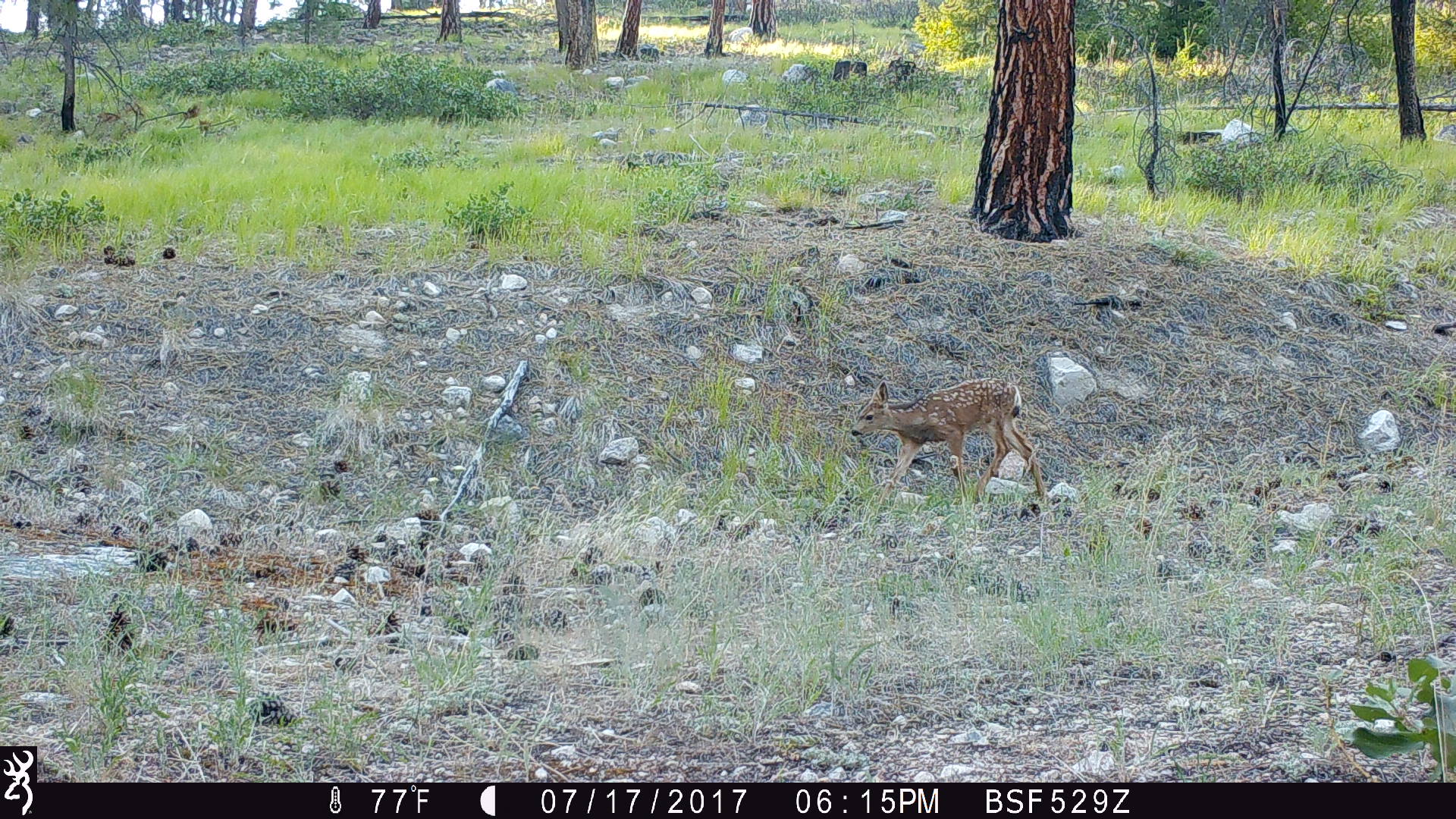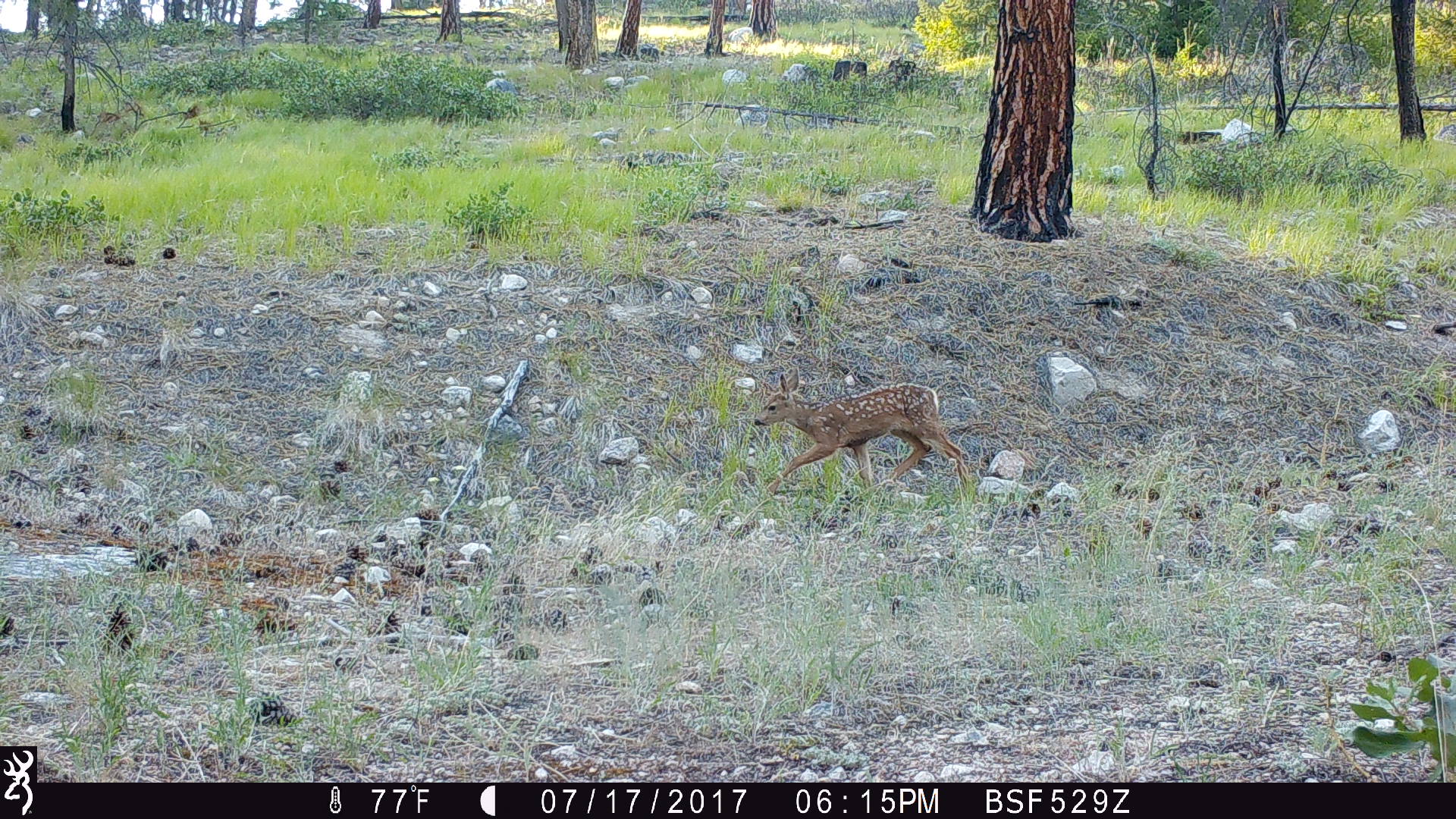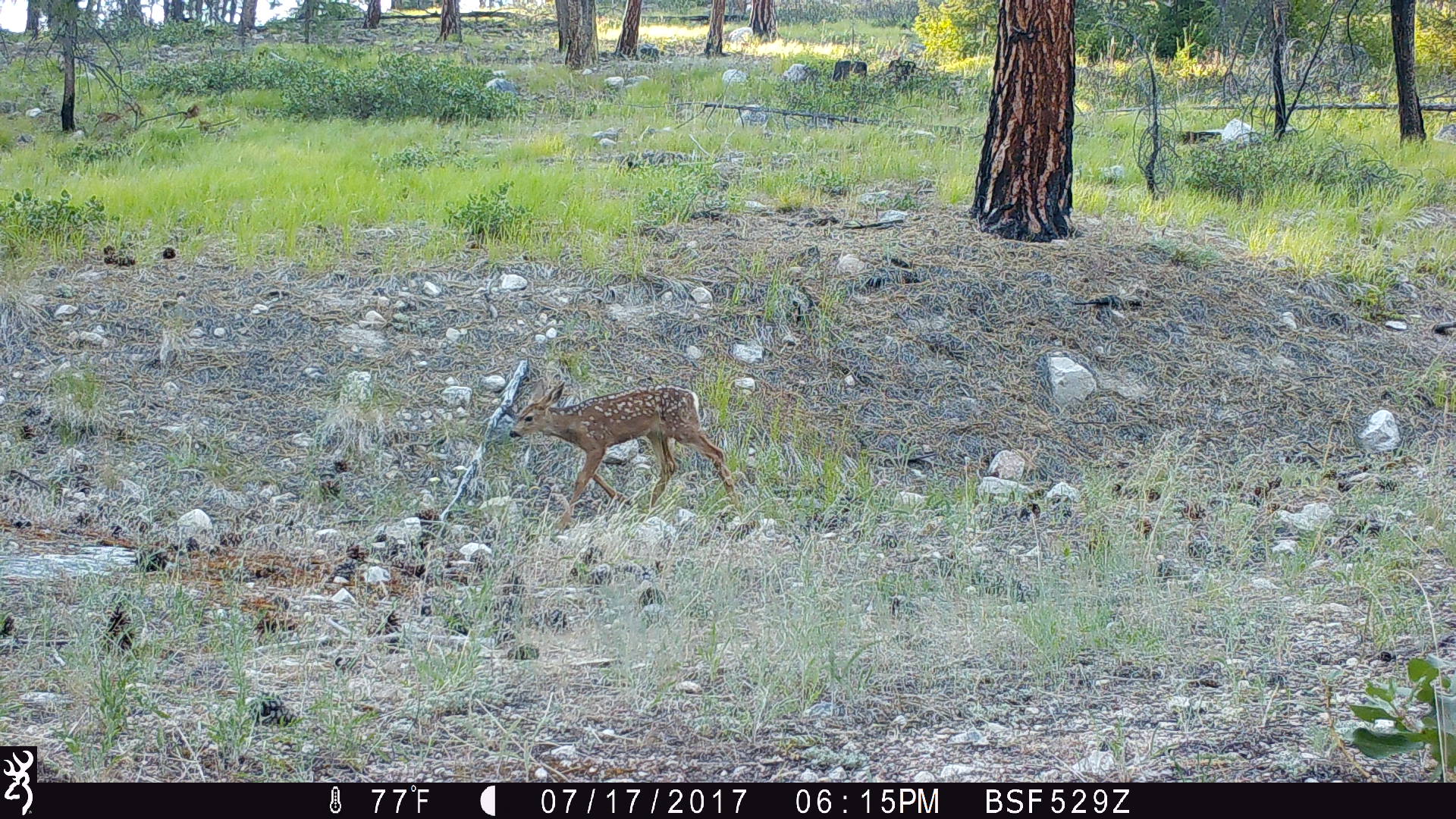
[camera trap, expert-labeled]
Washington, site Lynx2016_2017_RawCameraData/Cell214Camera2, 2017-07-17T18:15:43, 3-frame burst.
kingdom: Animalia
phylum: Chordata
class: Mammalia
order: Artiodactyla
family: Cervidae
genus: Odocoileus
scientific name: Odocoileus hemionus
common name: mule deer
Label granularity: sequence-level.